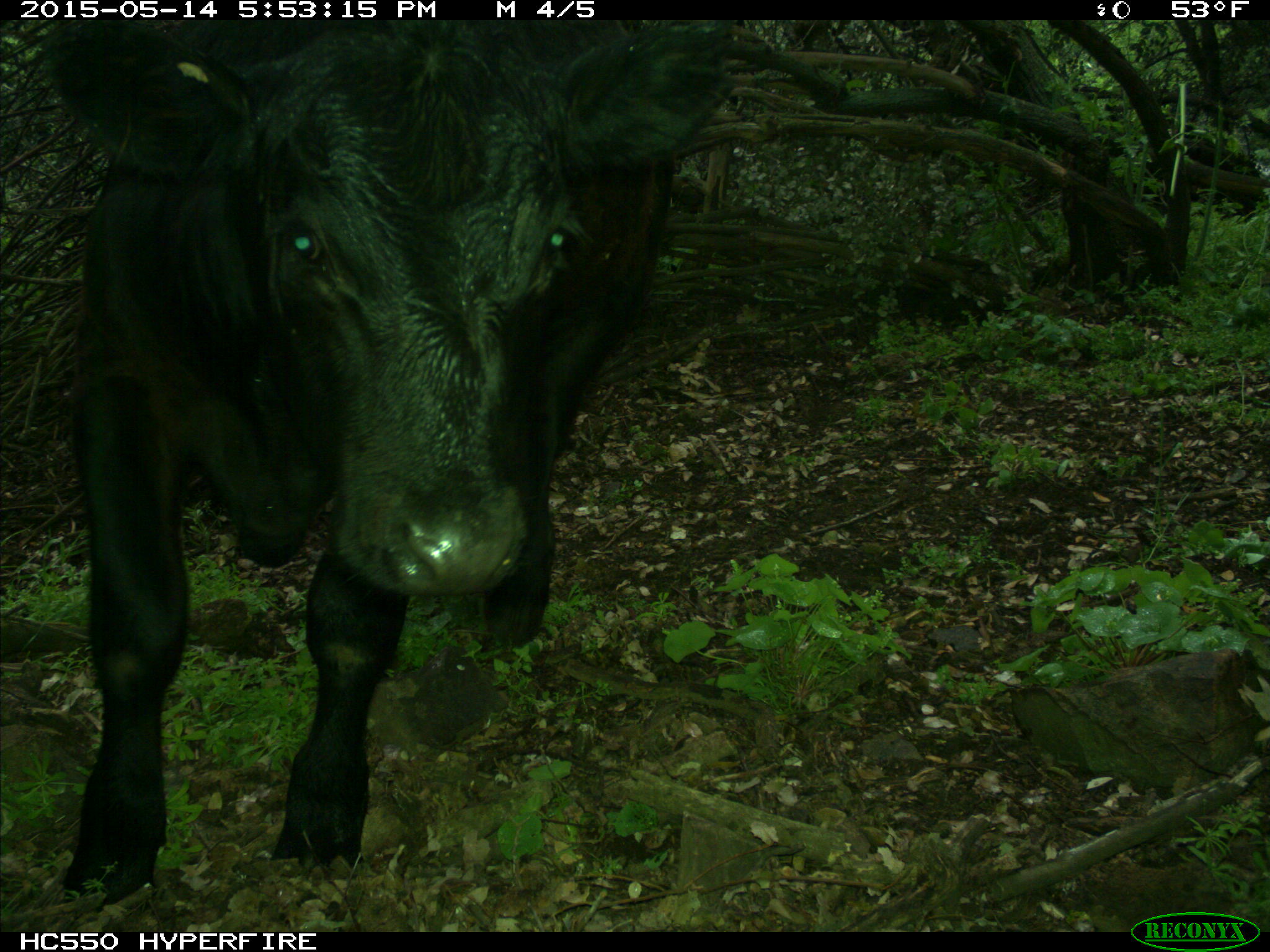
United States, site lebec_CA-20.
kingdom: Animalia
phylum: Chordata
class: Mammalia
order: Artiodactyla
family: Bovidae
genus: Bos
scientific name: Bos taurus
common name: domestic cow